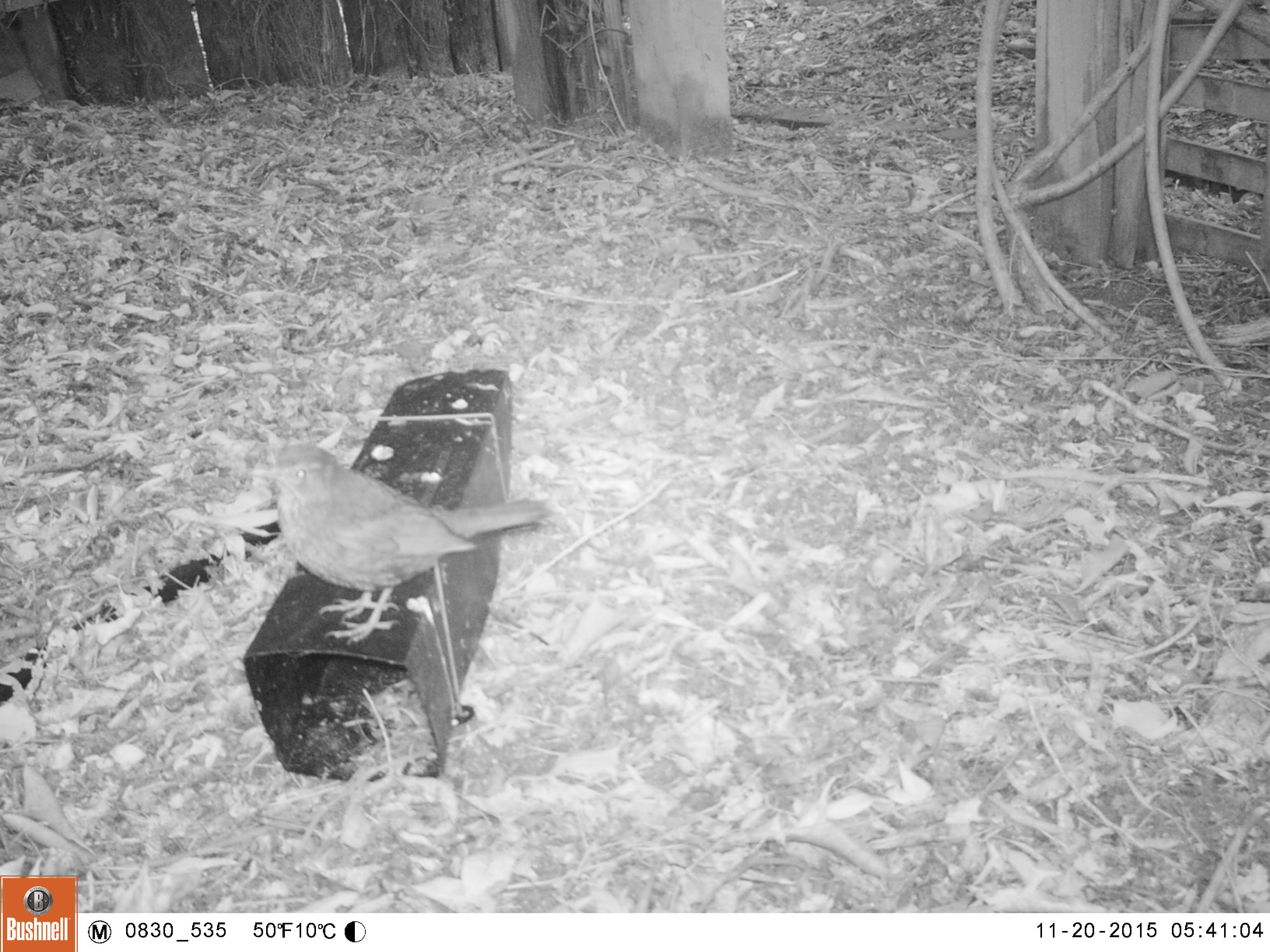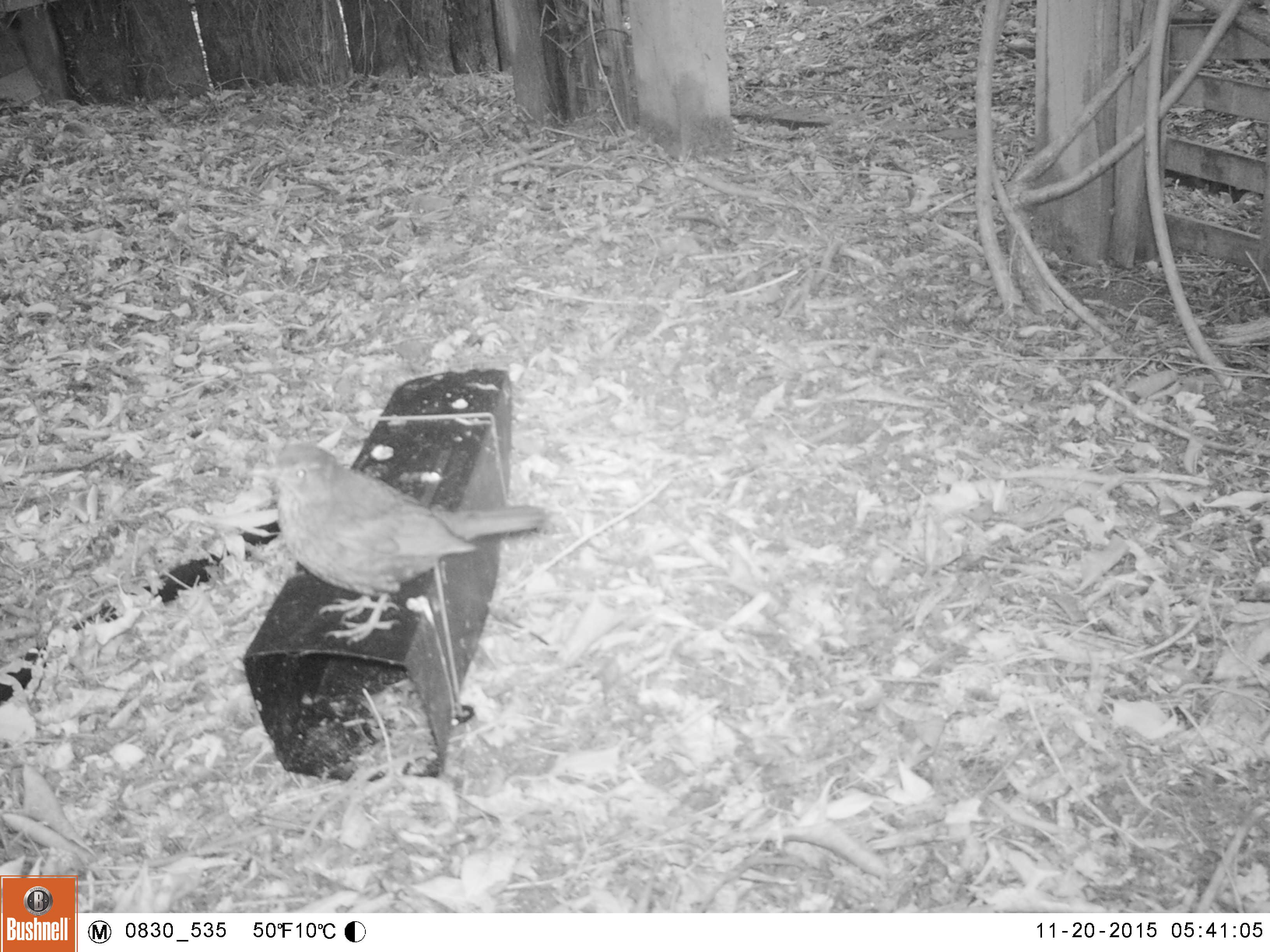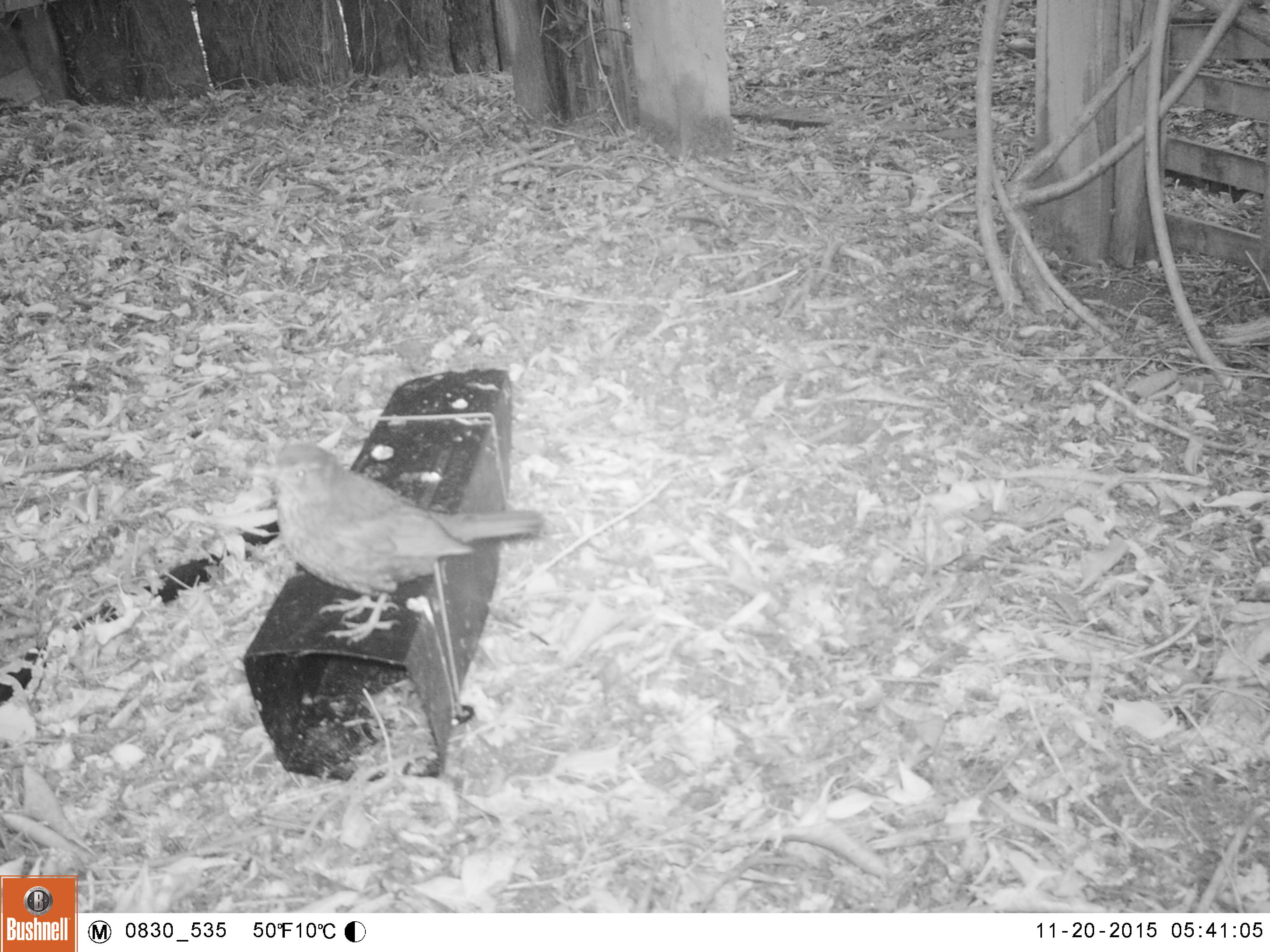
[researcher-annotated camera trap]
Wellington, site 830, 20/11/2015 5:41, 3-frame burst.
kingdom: Animalia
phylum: Chordata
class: Aves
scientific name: Aves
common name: bird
Bird (Aves).